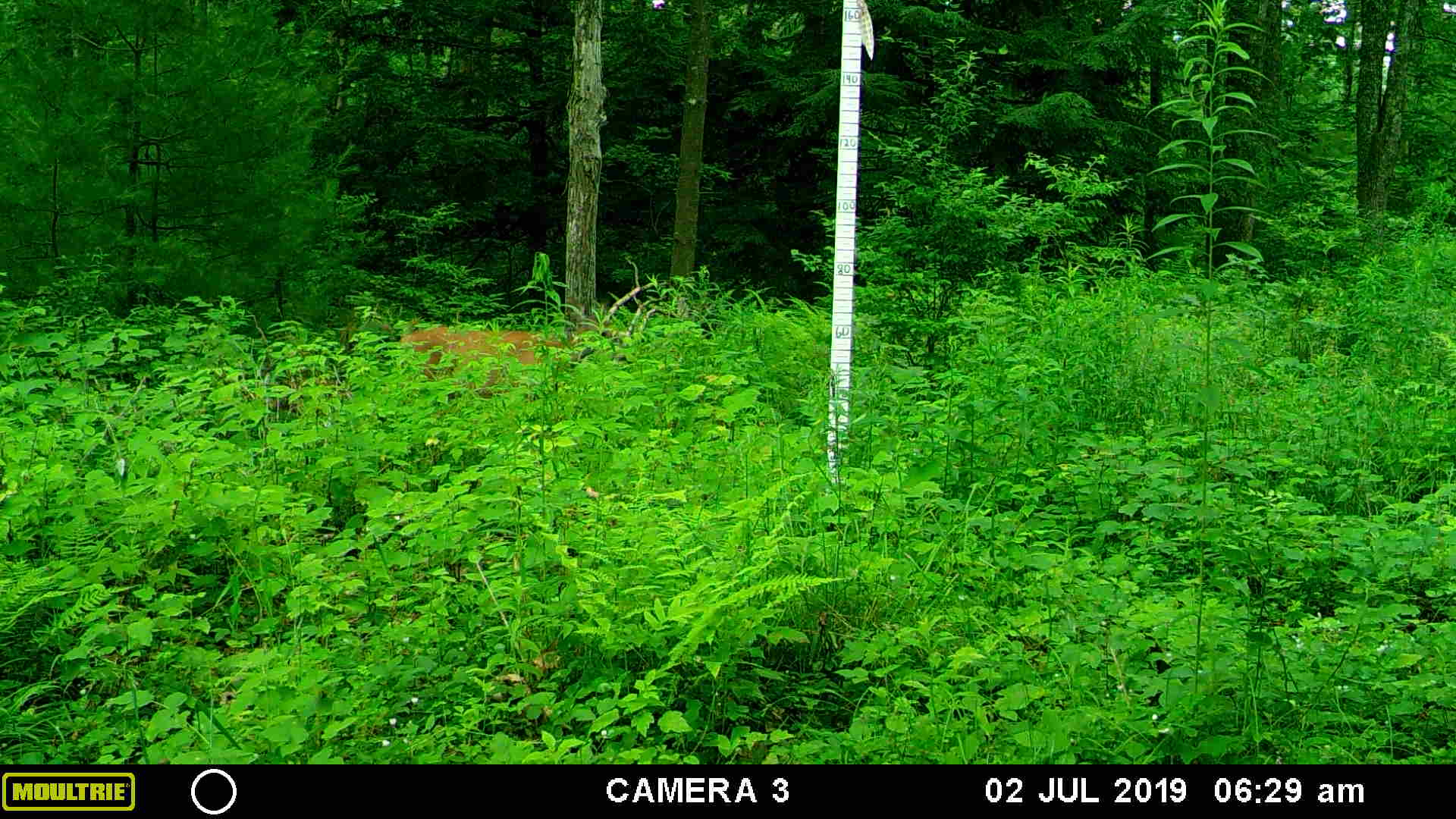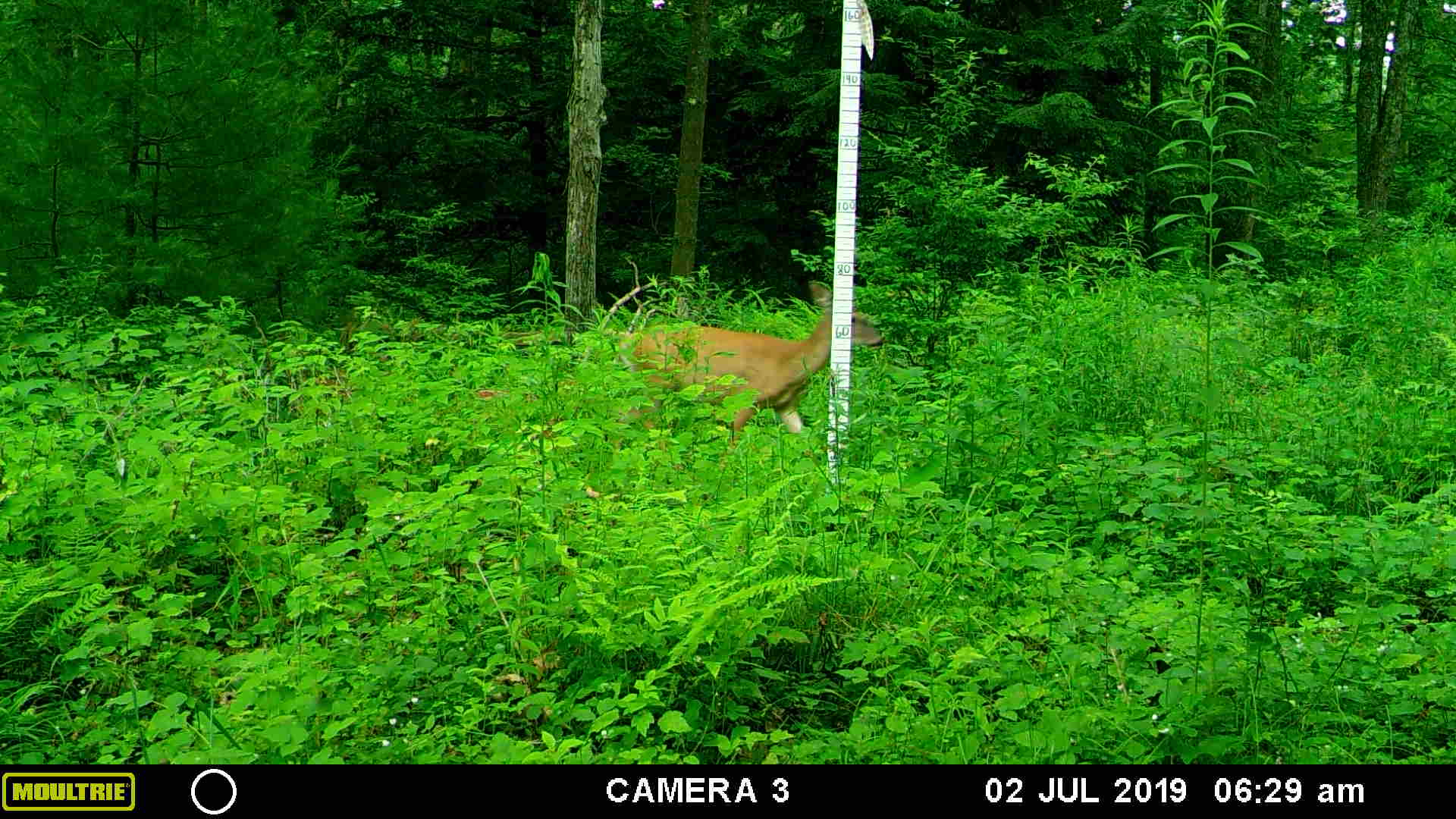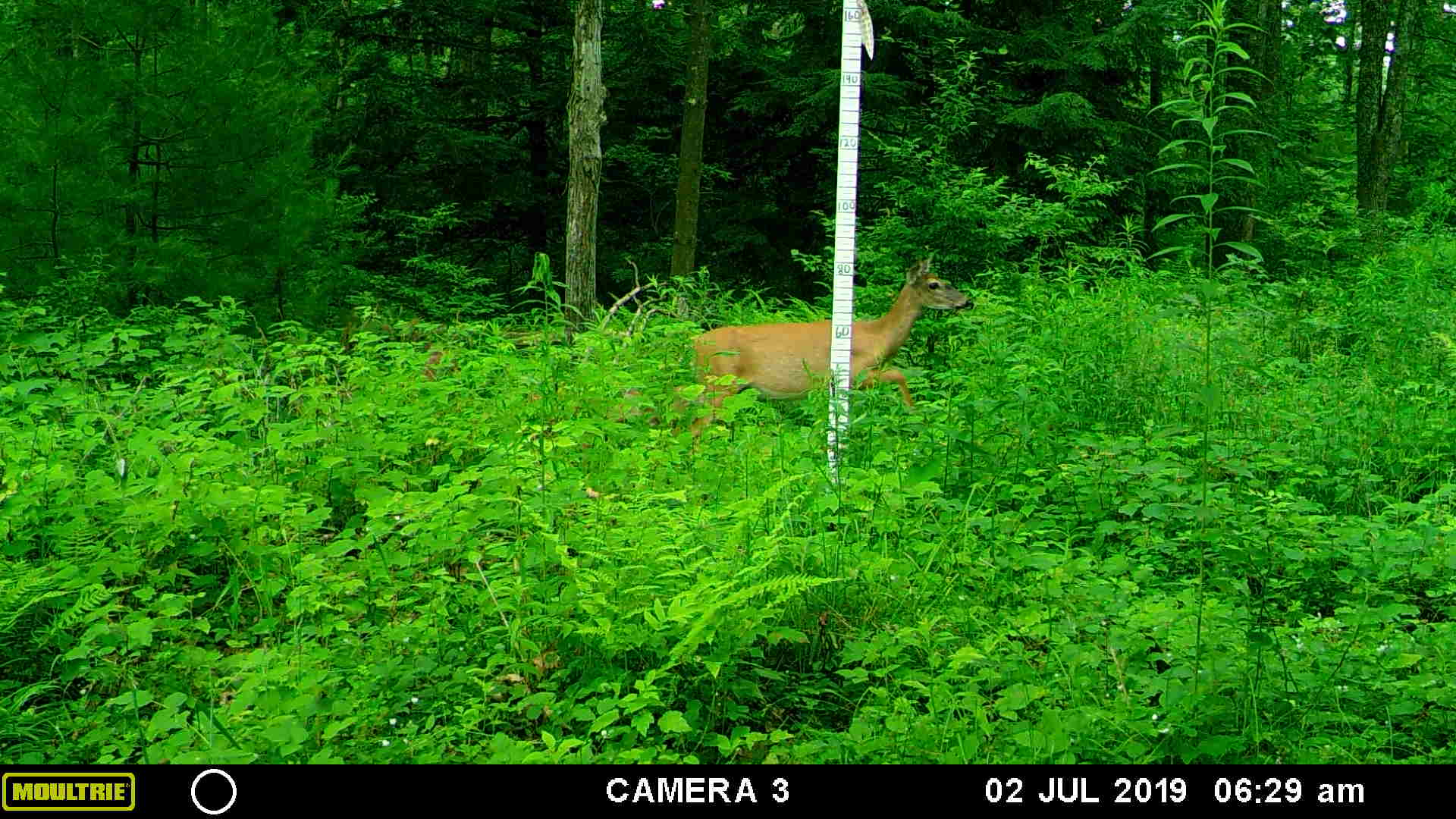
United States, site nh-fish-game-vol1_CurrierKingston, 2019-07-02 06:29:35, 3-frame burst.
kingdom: Animalia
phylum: Chordata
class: Mammalia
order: Artiodactyla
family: Cervidae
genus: Odocoileus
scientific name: Odocoileus virginianus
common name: white-tailed deer